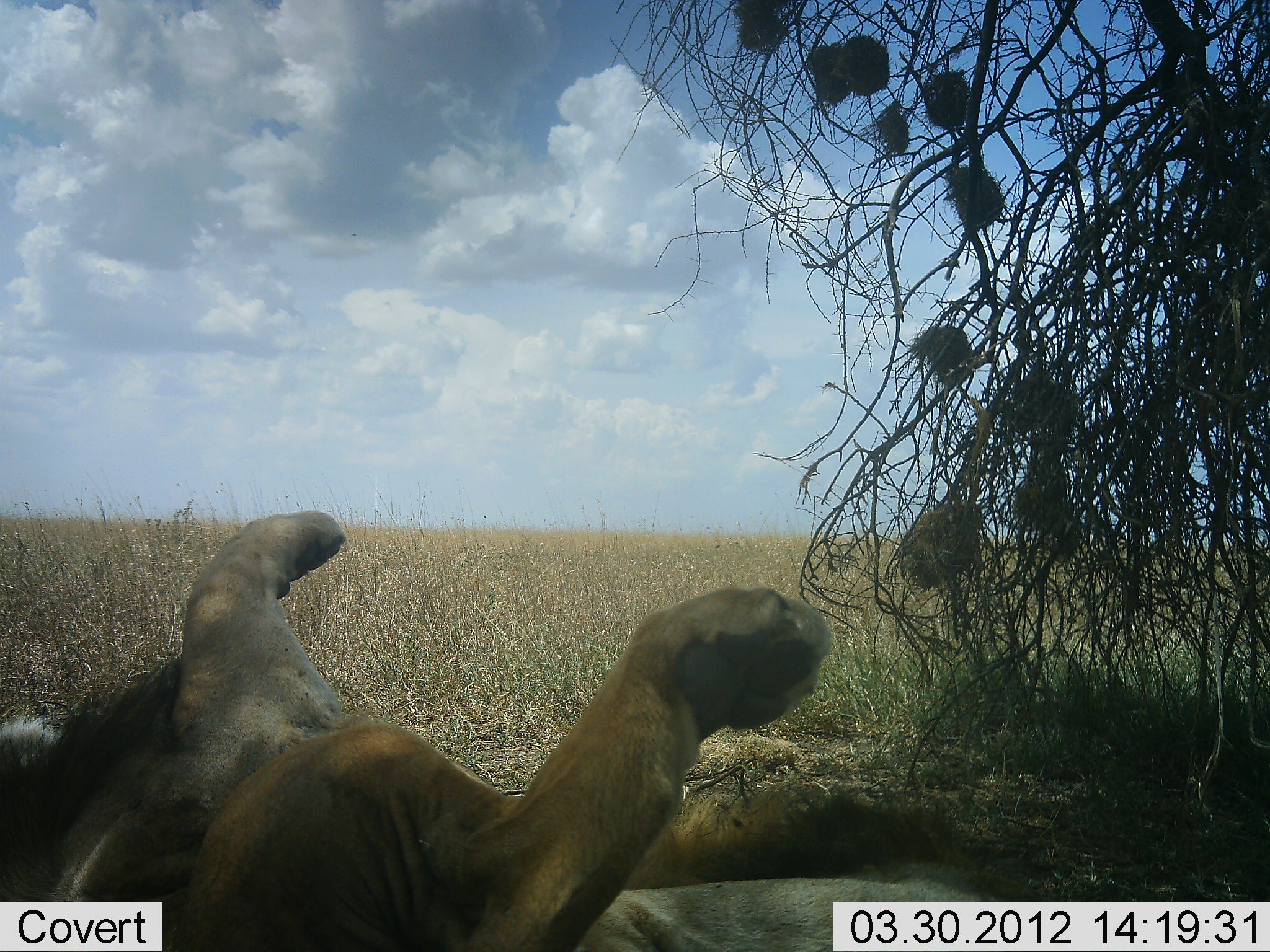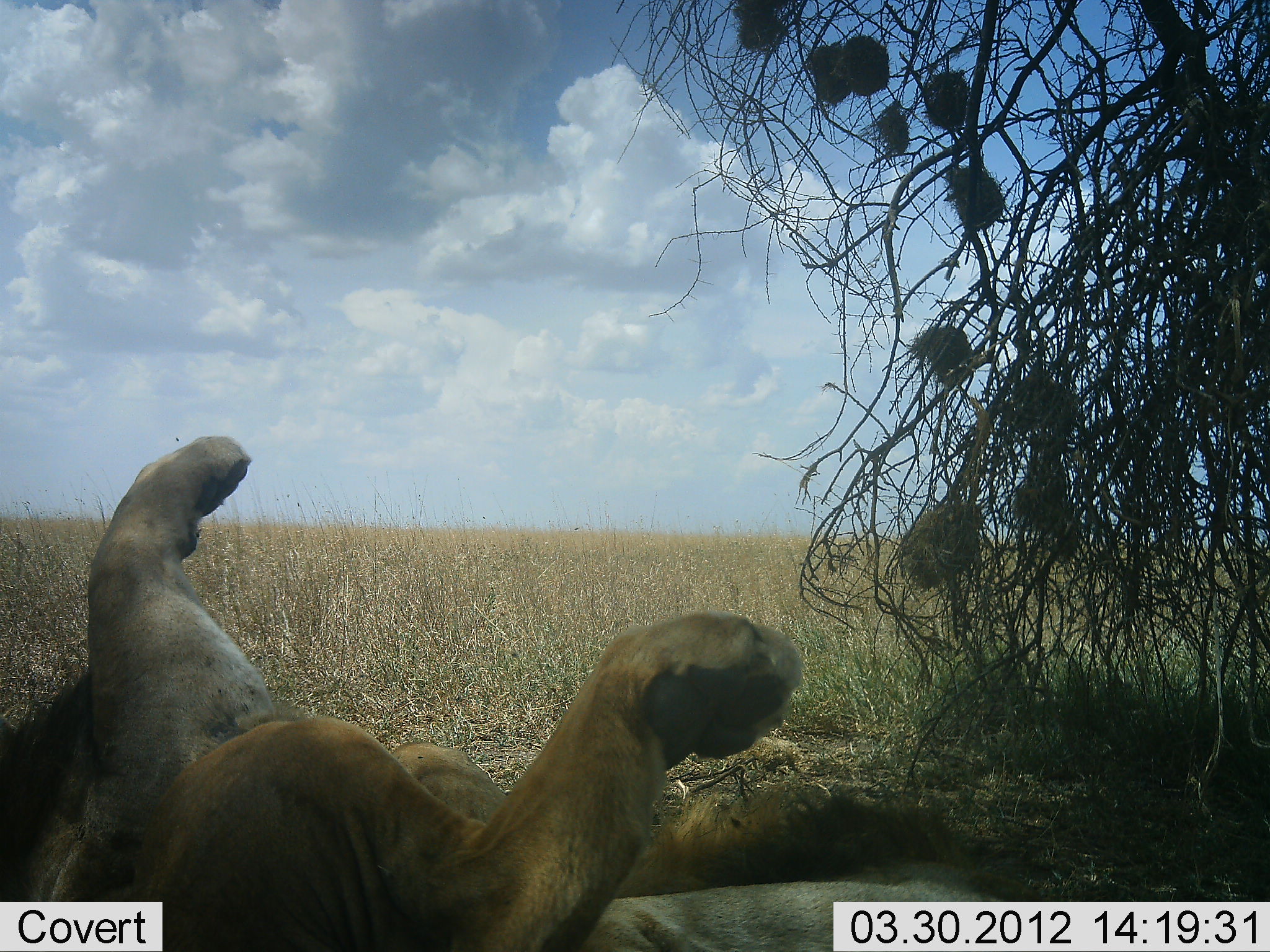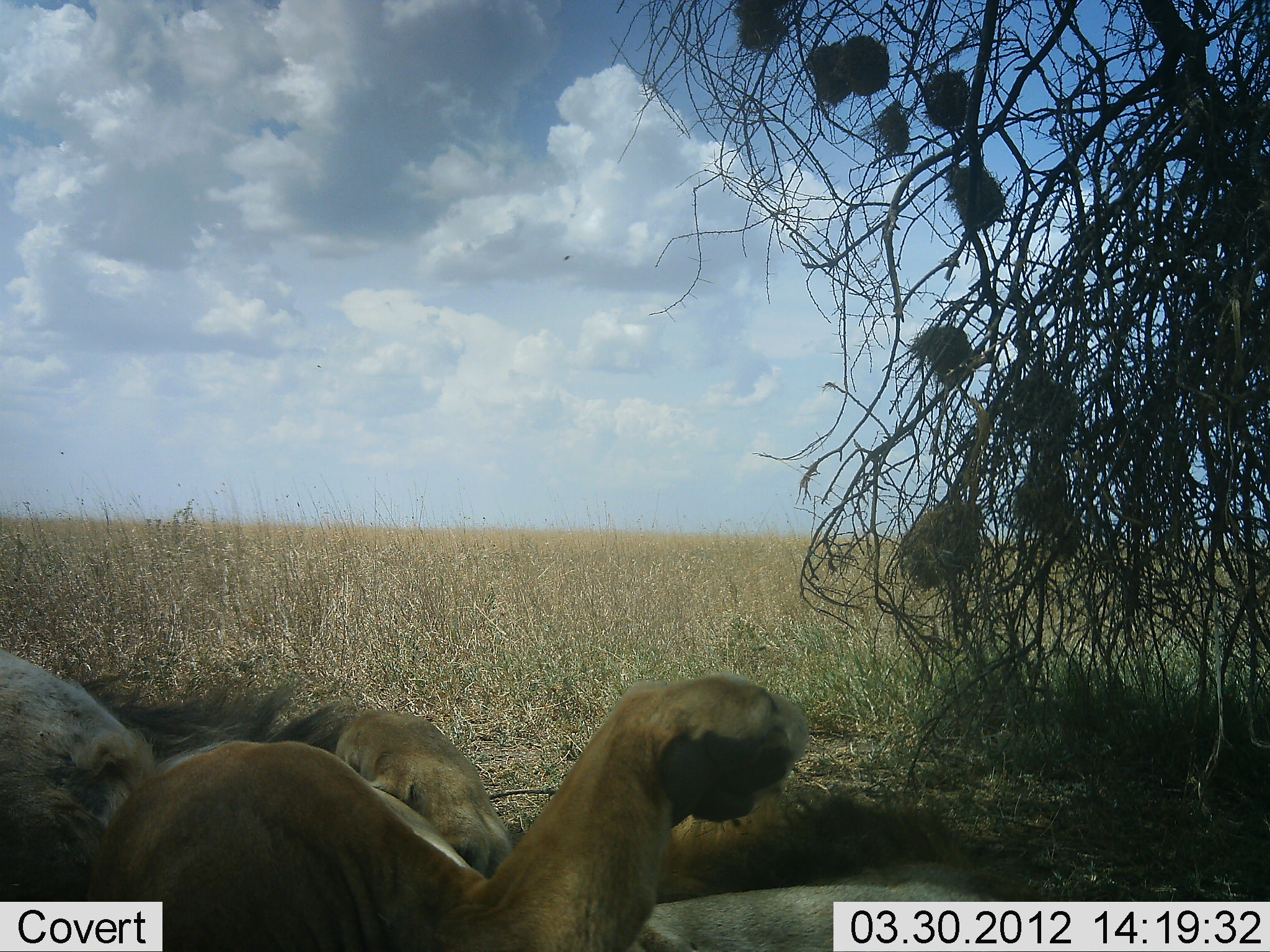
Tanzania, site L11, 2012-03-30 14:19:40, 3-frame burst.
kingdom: Animalia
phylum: Chordata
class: Mammalia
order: Carnivora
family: Felidae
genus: Panthera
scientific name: Panthera leo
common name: lion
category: lionmale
Lionmale (lion) (Panthera leo), count 1. Behavior (volunteer vote fractions): standing 0%, resting 100%, moving 0%, interacting 4%. Young present (vote fraction): 0%. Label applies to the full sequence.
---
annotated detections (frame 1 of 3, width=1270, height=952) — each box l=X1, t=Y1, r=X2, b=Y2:
animal: l=0, t=505, r=1266, b=950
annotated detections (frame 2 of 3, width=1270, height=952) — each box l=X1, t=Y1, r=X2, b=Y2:
animal: l=2, t=433, r=1045, b=950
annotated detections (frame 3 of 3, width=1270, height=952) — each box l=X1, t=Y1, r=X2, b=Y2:
animal: l=0, t=635, r=1072, b=949